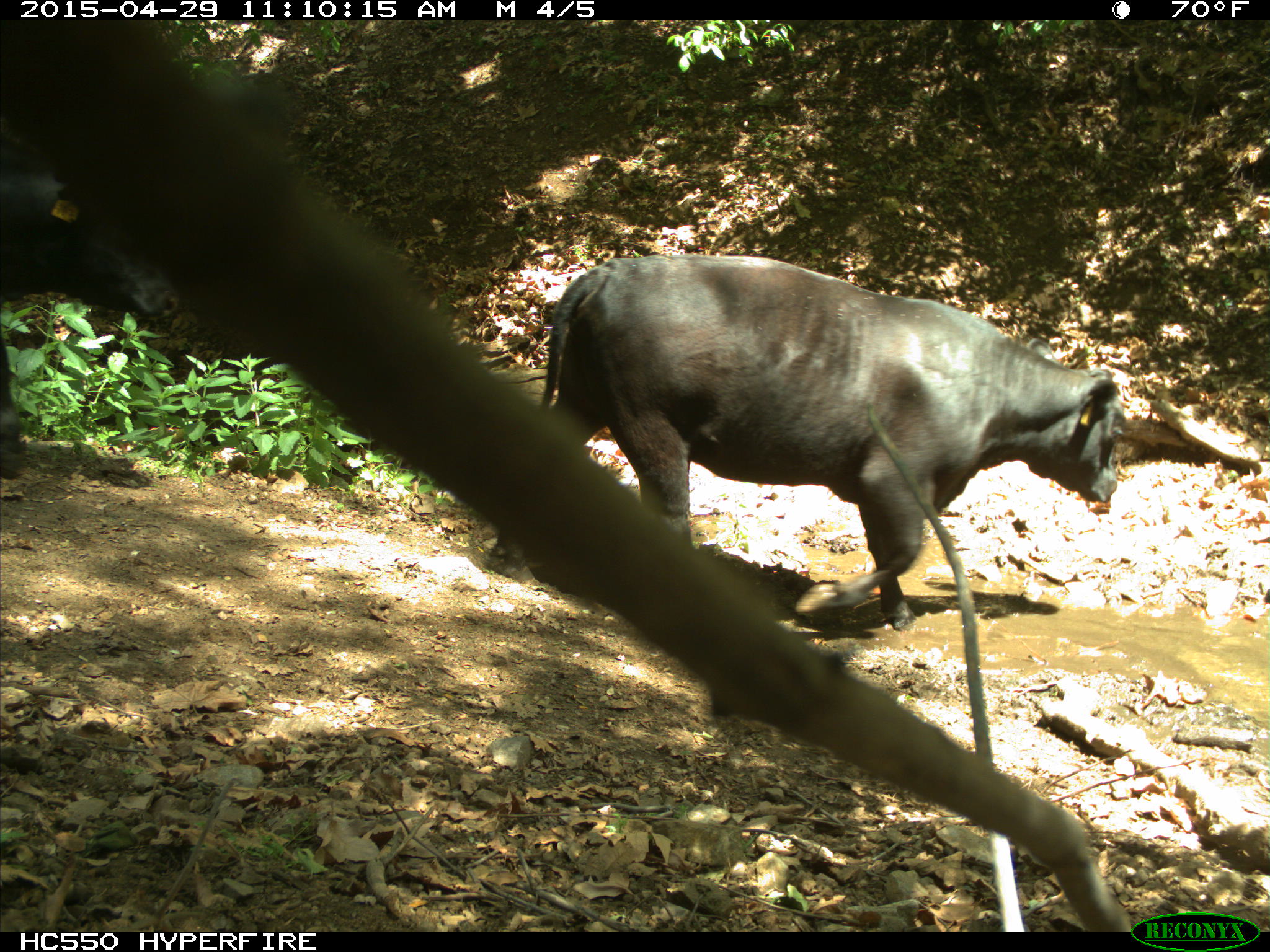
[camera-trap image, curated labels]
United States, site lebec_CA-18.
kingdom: Animalia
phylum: Chordata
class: Mammalia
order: Artiodactyla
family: Bovidae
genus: Bos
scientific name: Bos taurus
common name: domestic cow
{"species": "Bos taurus (domestic cow)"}